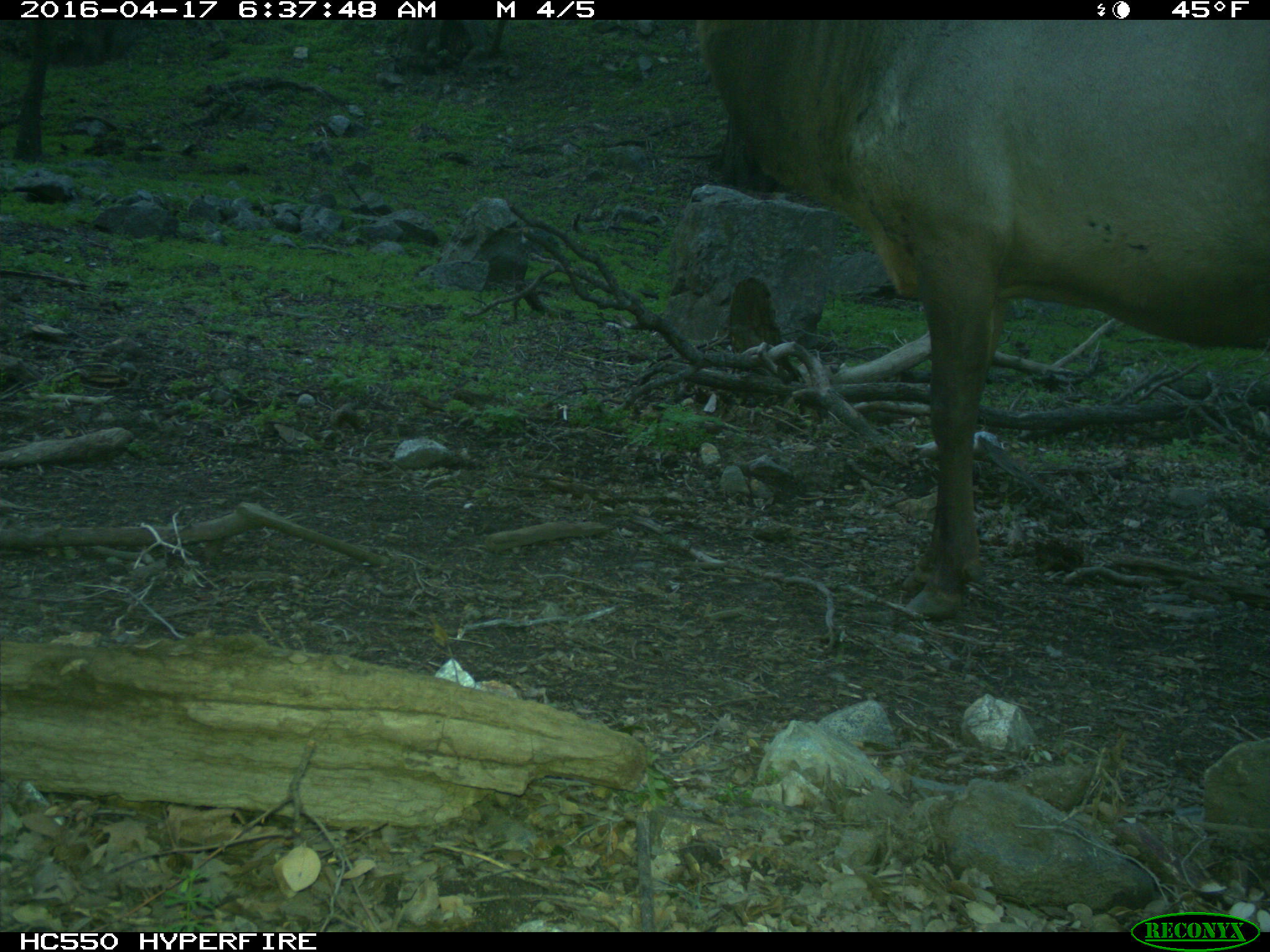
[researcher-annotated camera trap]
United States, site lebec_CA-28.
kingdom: Animalia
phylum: Chordata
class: Mammalia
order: Artiodactyla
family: Cervidae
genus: Cervus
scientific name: Cervus canadensis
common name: elk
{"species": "Cervus canadensis (elk)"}